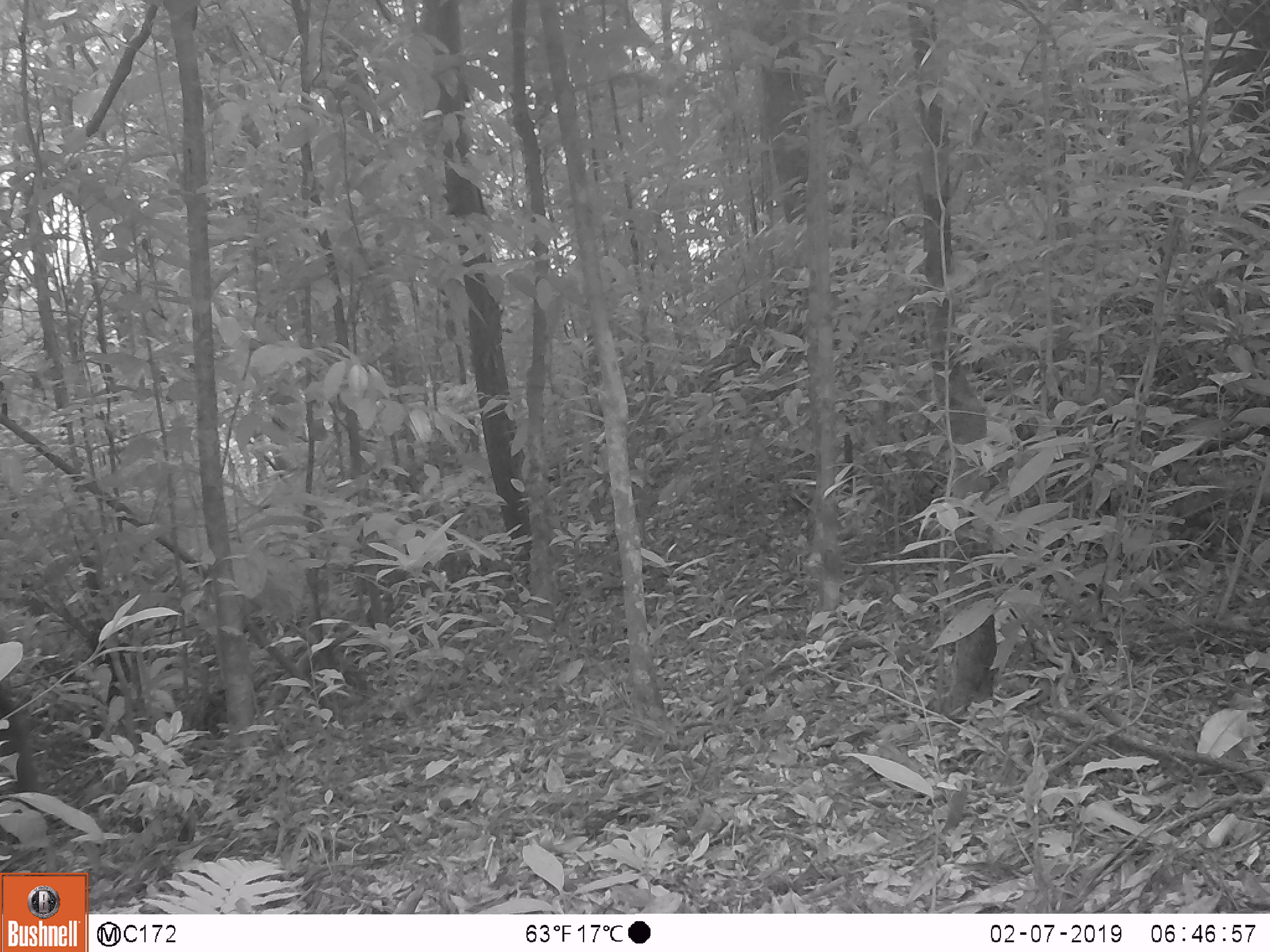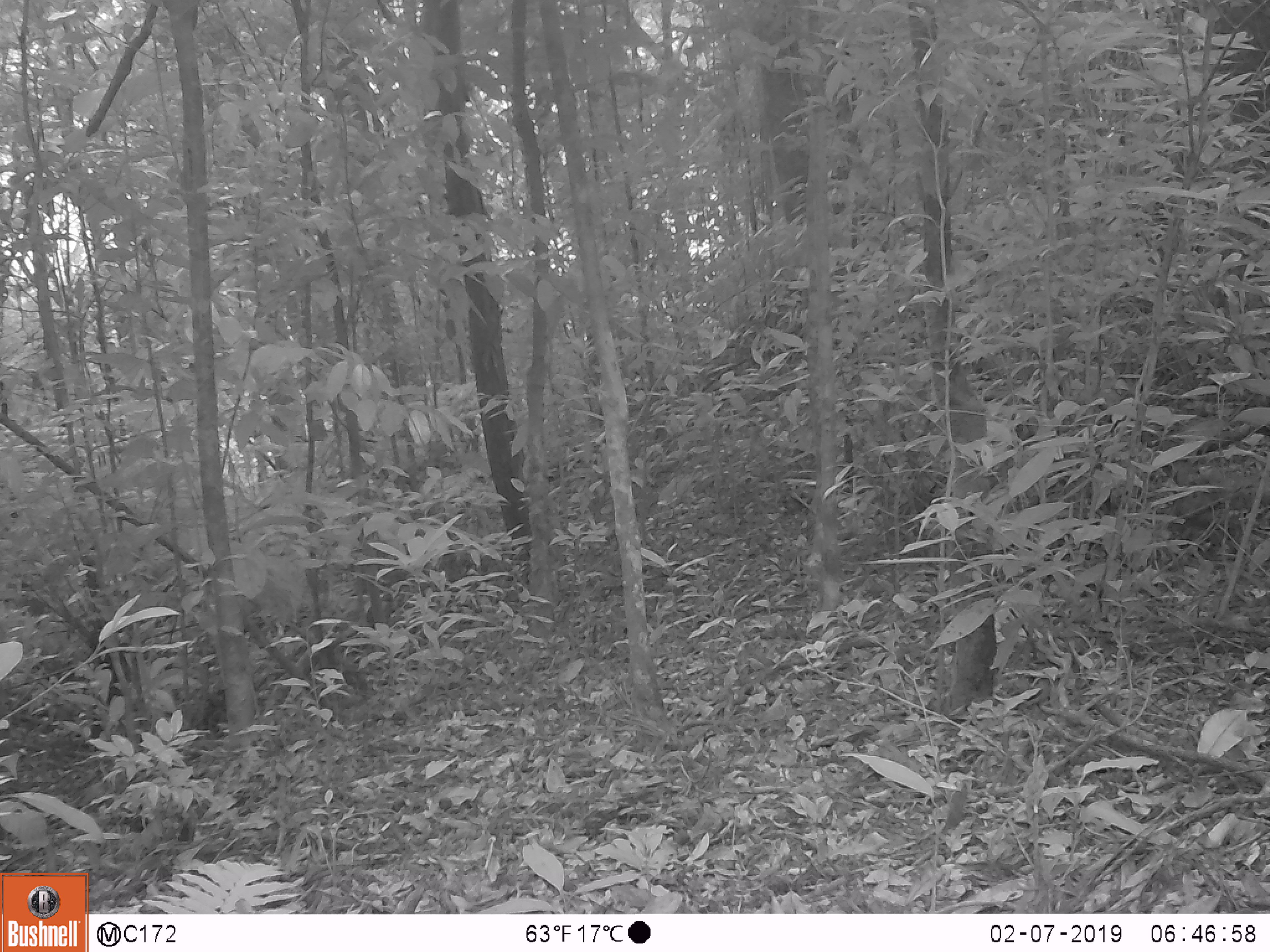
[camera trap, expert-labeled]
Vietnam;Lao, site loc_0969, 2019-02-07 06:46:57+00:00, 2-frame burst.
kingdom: Animalia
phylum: Chordata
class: Mammalia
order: Artiodactyla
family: Bovidae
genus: Capricornis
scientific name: Capricornis sumatraensis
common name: chinese serow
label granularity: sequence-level